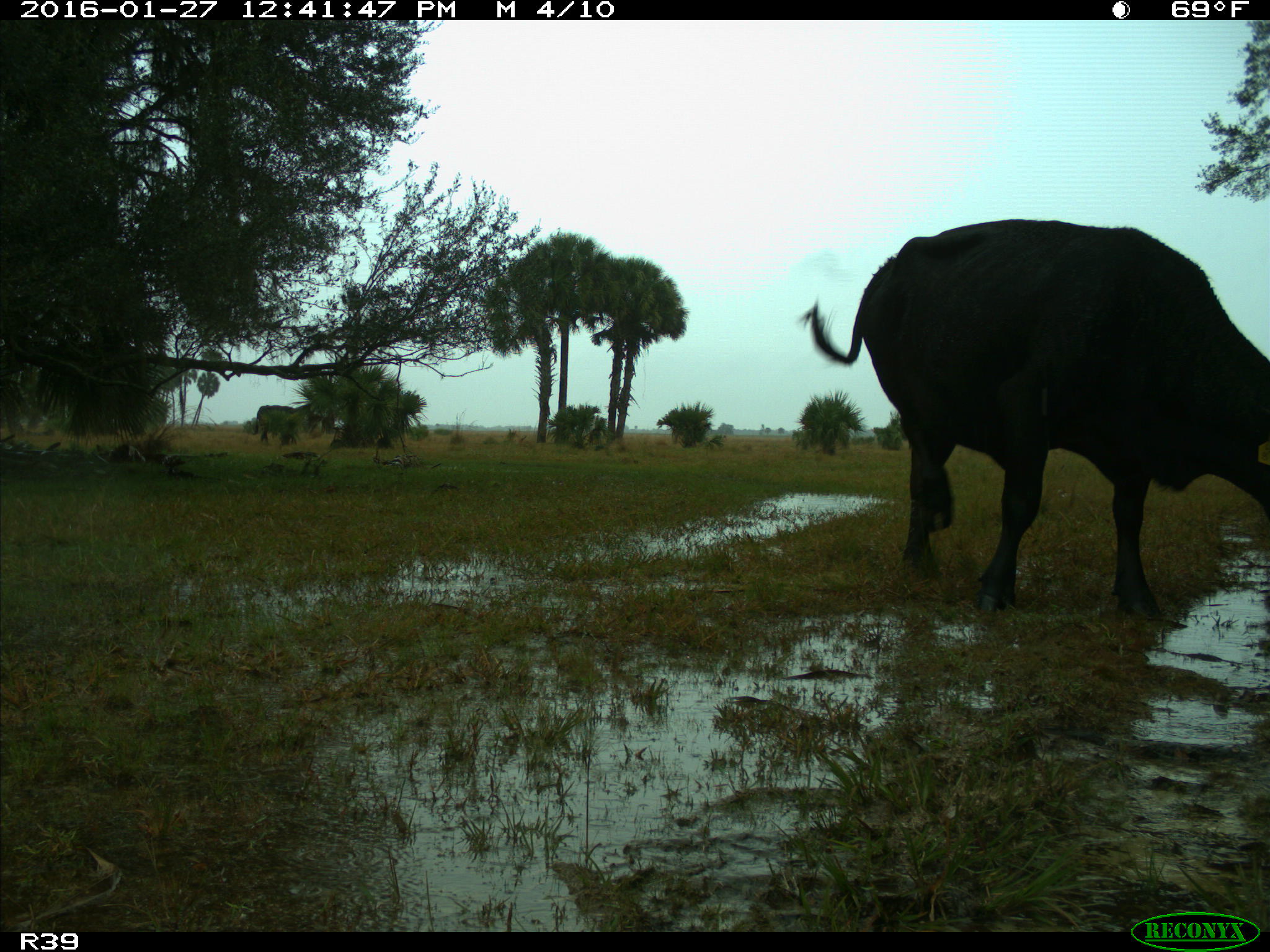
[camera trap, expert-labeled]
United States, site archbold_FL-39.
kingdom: Animalia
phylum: Chordata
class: Mammalia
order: Artiodactyla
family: Bovidae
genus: Bos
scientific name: Bos taurus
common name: domestic cow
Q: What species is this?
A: Bos taurus (domestic cow).